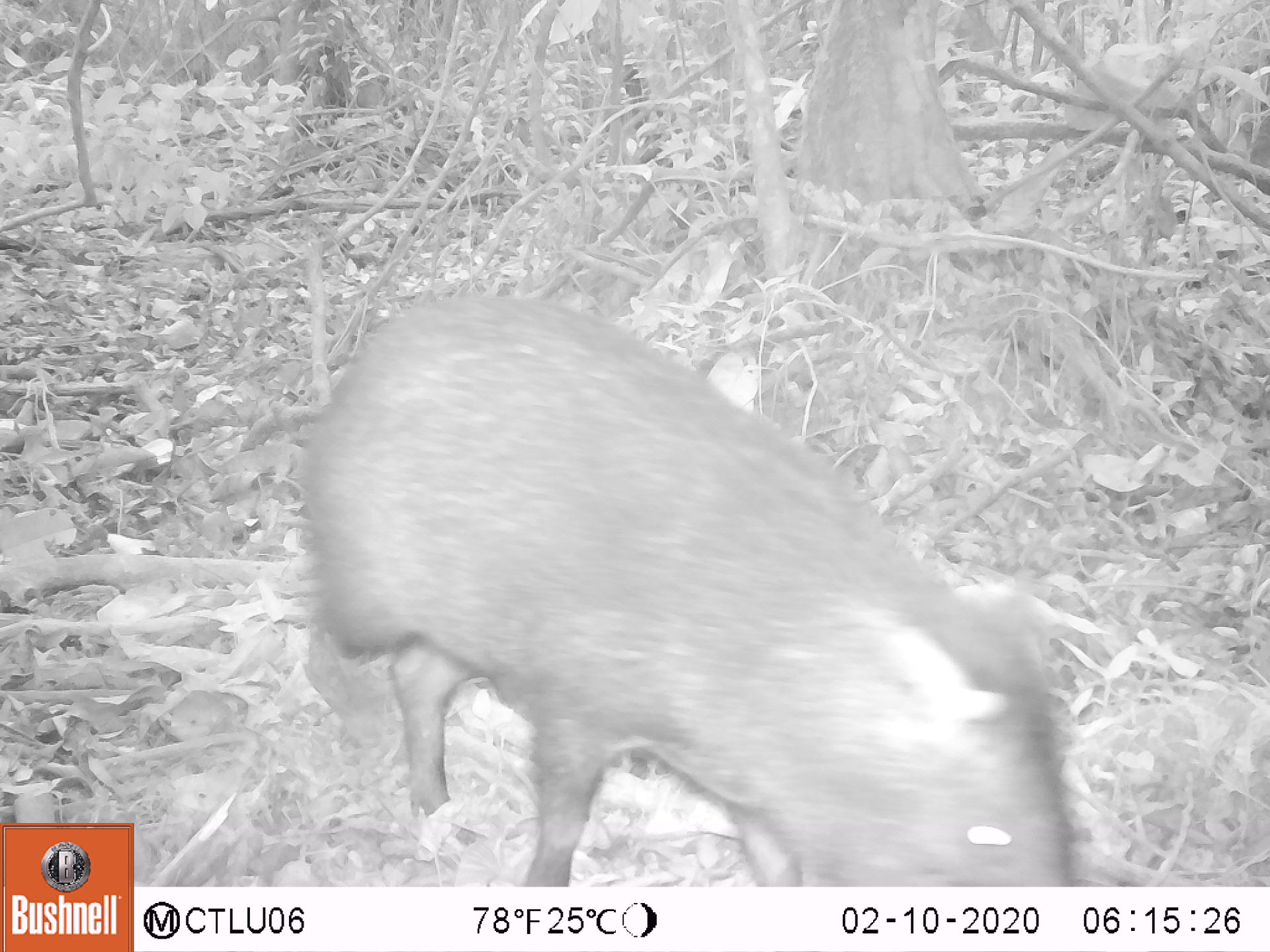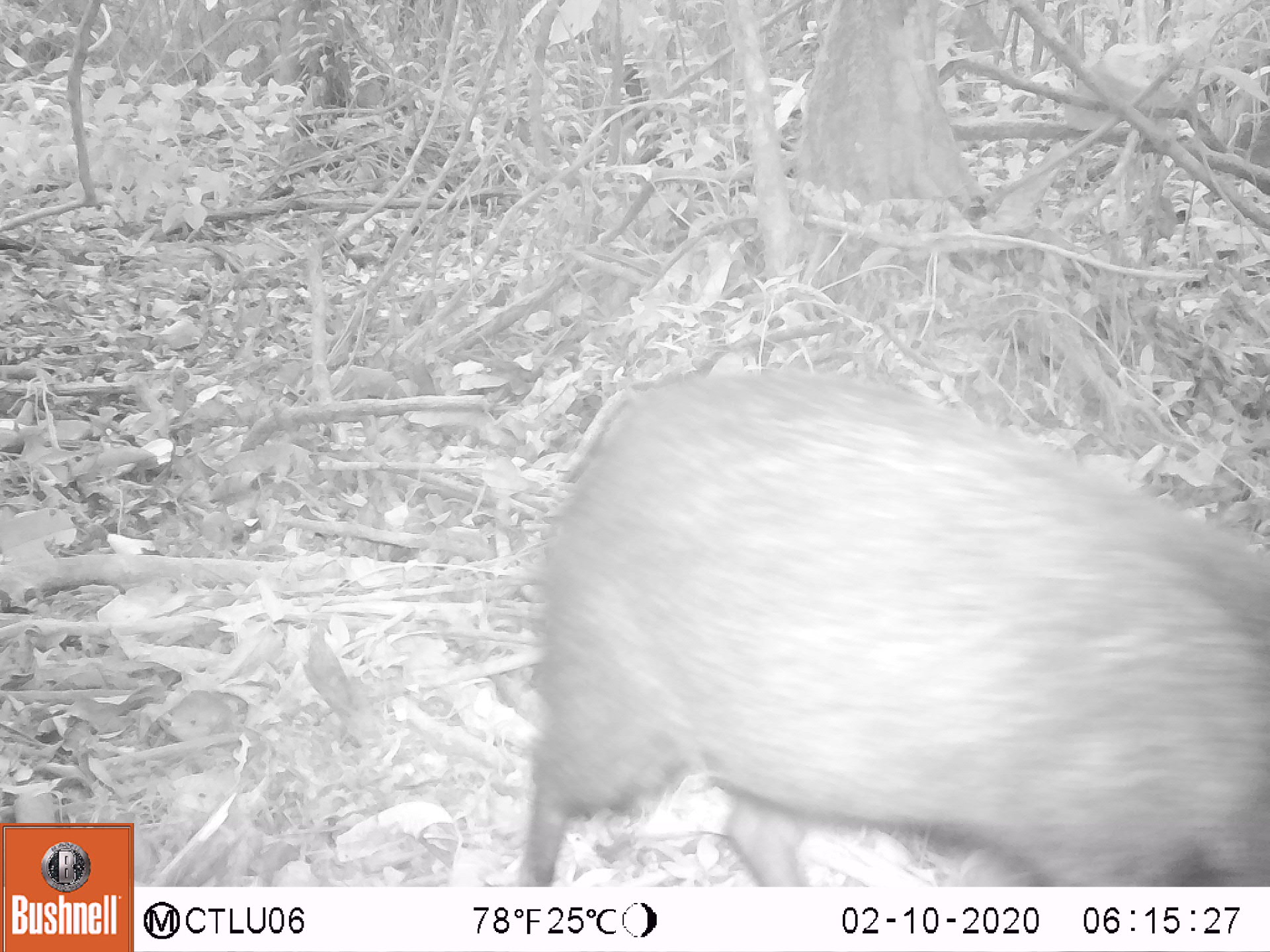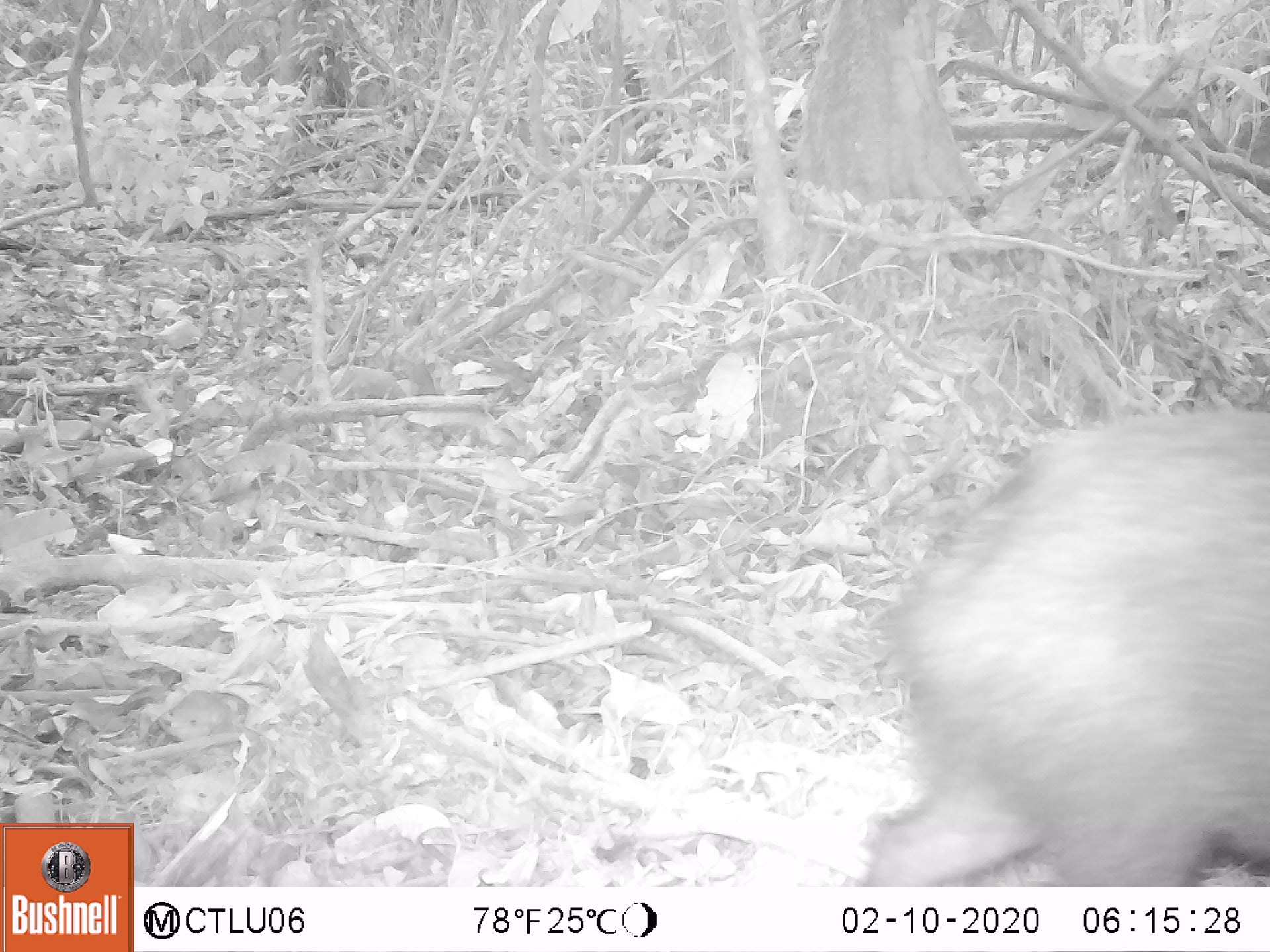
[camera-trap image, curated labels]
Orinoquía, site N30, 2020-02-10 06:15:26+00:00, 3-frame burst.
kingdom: Animalia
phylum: Chordata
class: Mammalia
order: Artiodactyla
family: Tayassuidae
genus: Pecari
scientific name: Pecari tajacu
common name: collared peccary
Collared peccary (Pecari tajacu).